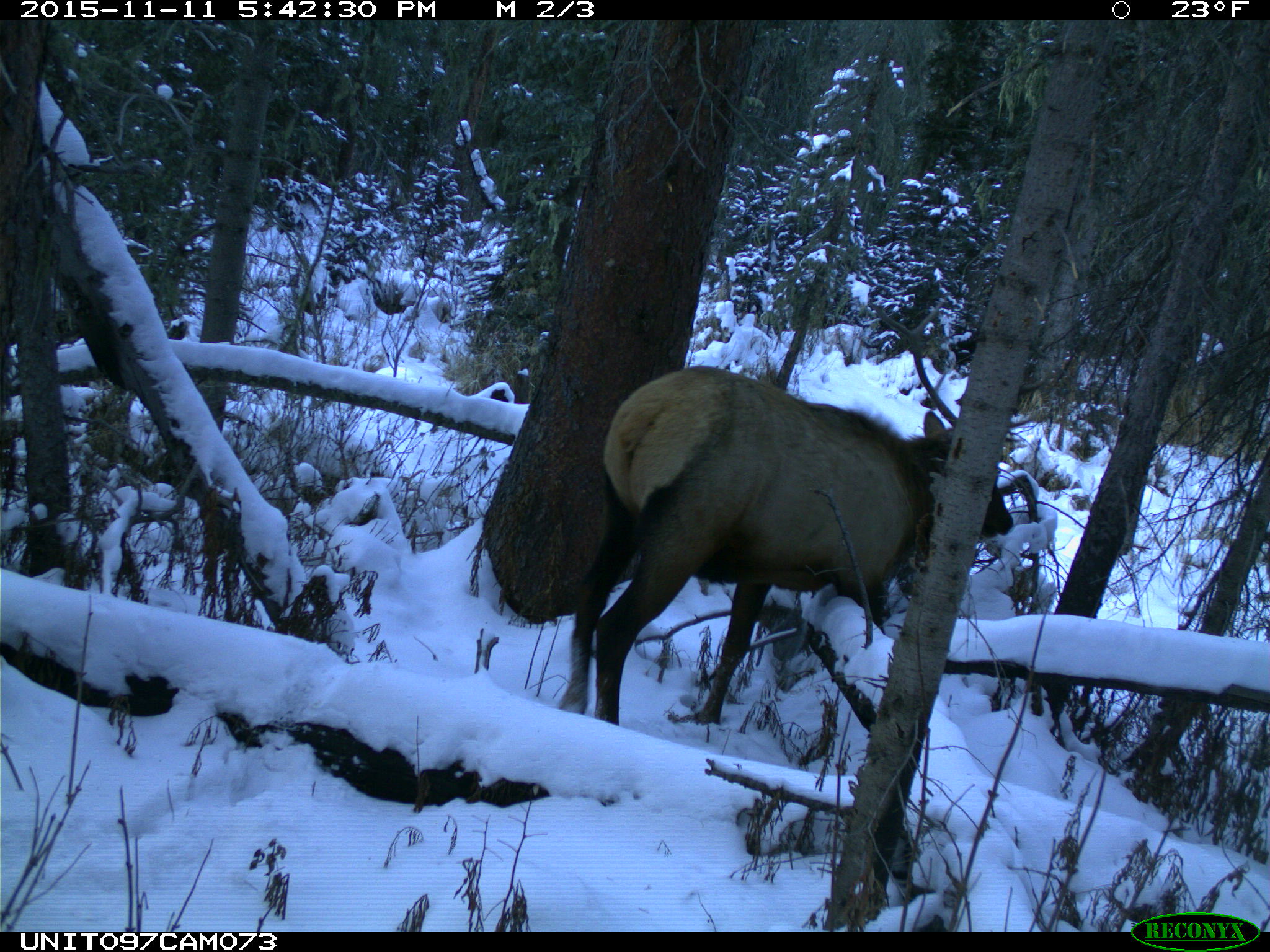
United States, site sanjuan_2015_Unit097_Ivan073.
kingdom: Animalia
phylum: Chordata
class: Mammalia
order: Artiodactyla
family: Cervidae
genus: Cervus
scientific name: Cervus elaphus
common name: red deer